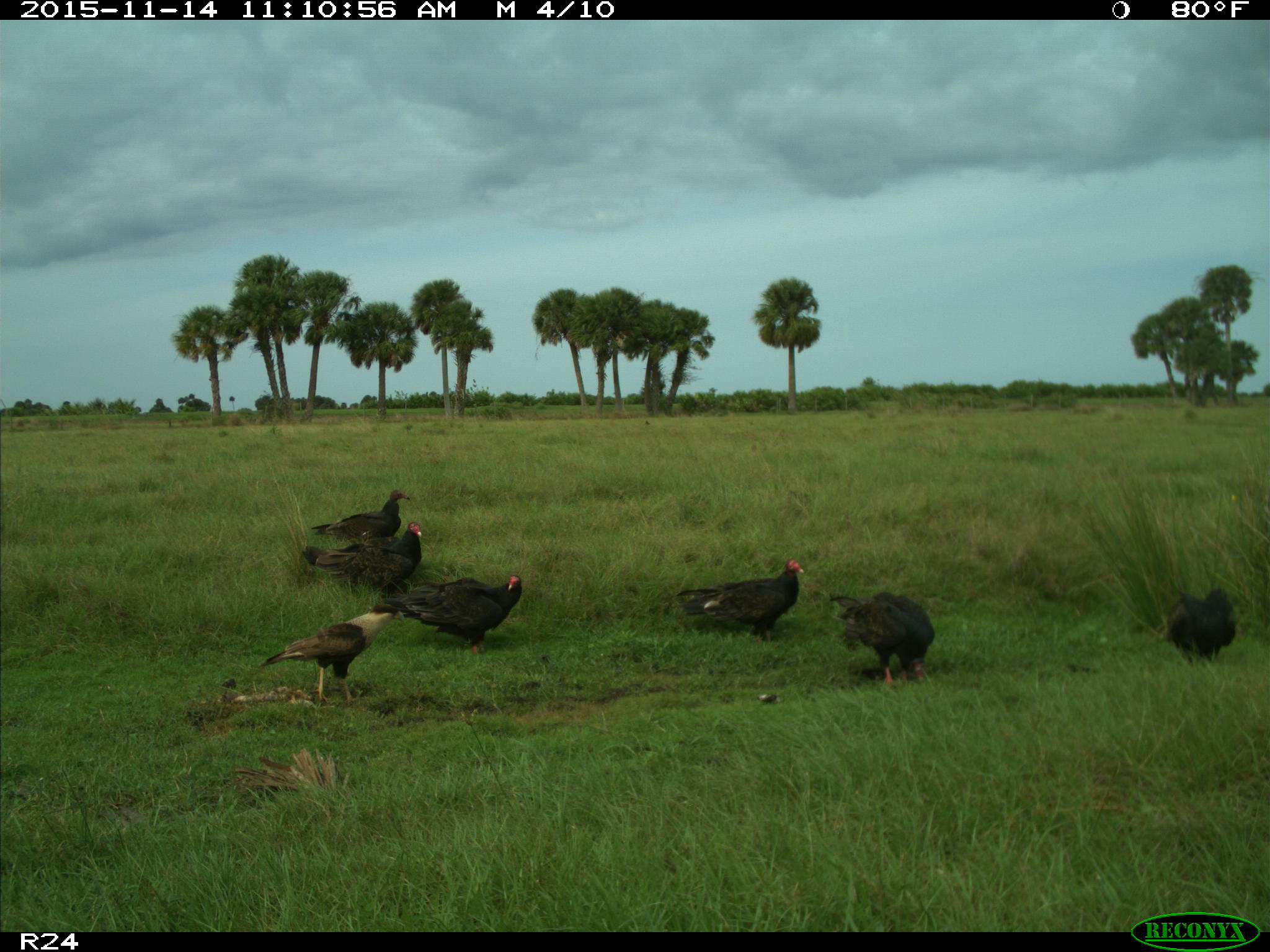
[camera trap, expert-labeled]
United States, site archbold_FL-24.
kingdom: Animalia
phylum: Chordata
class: Aves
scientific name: Aves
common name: birds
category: unidentified bird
Unidentified bird (birds) (Aves).